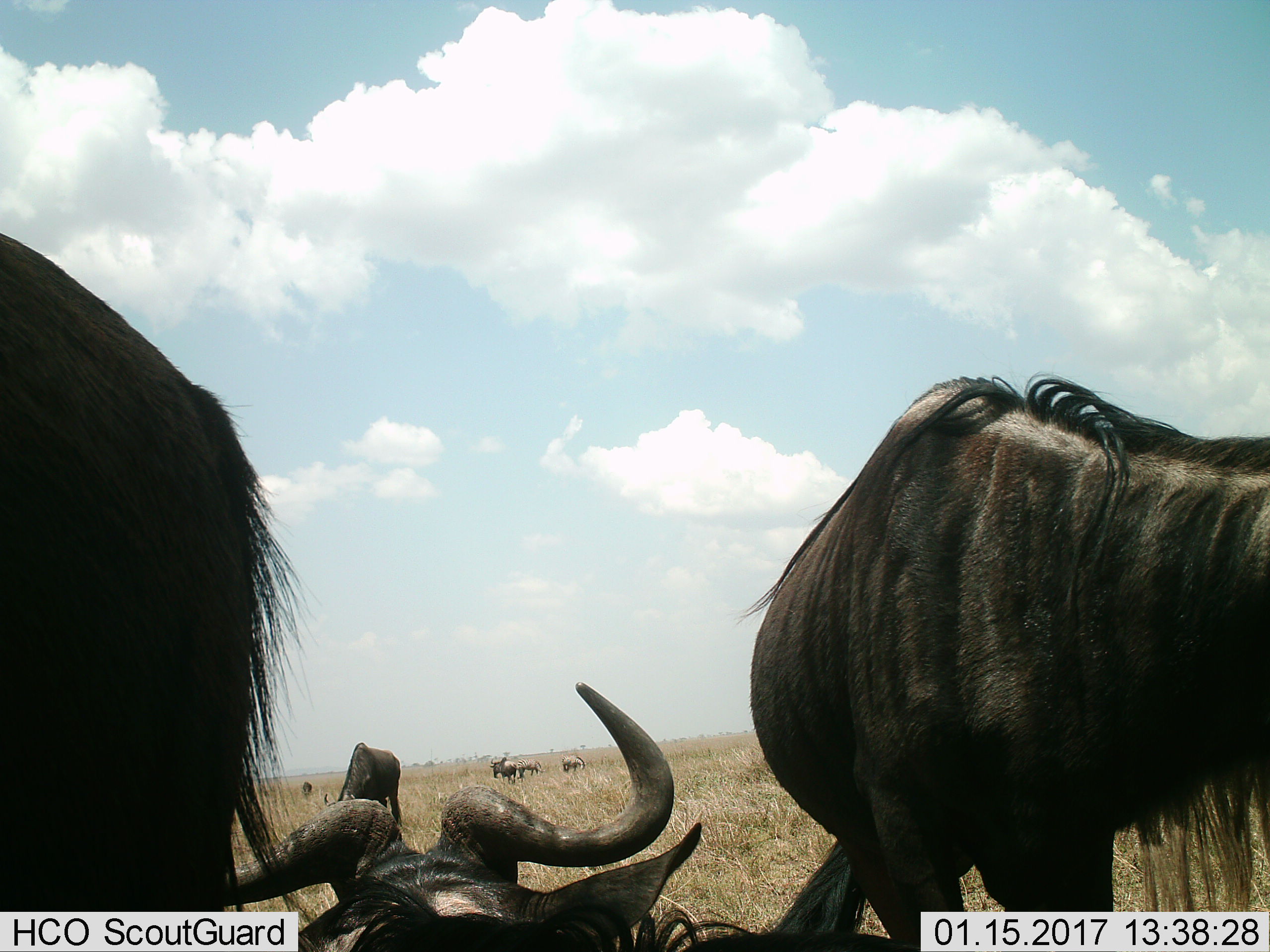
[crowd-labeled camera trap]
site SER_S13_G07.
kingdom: Animalia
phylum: Chordata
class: Mammalia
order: Artiodactyla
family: Bovidae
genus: Connochaetes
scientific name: Connochaetes taurinus taurinus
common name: blue wildebeest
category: wildebeestblue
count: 6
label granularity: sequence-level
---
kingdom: Animalia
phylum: Chordata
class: Mammalia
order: Perissodactyla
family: Equidae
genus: Equus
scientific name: Equus quagga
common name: plains zebra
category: zebraplains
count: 2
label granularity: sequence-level